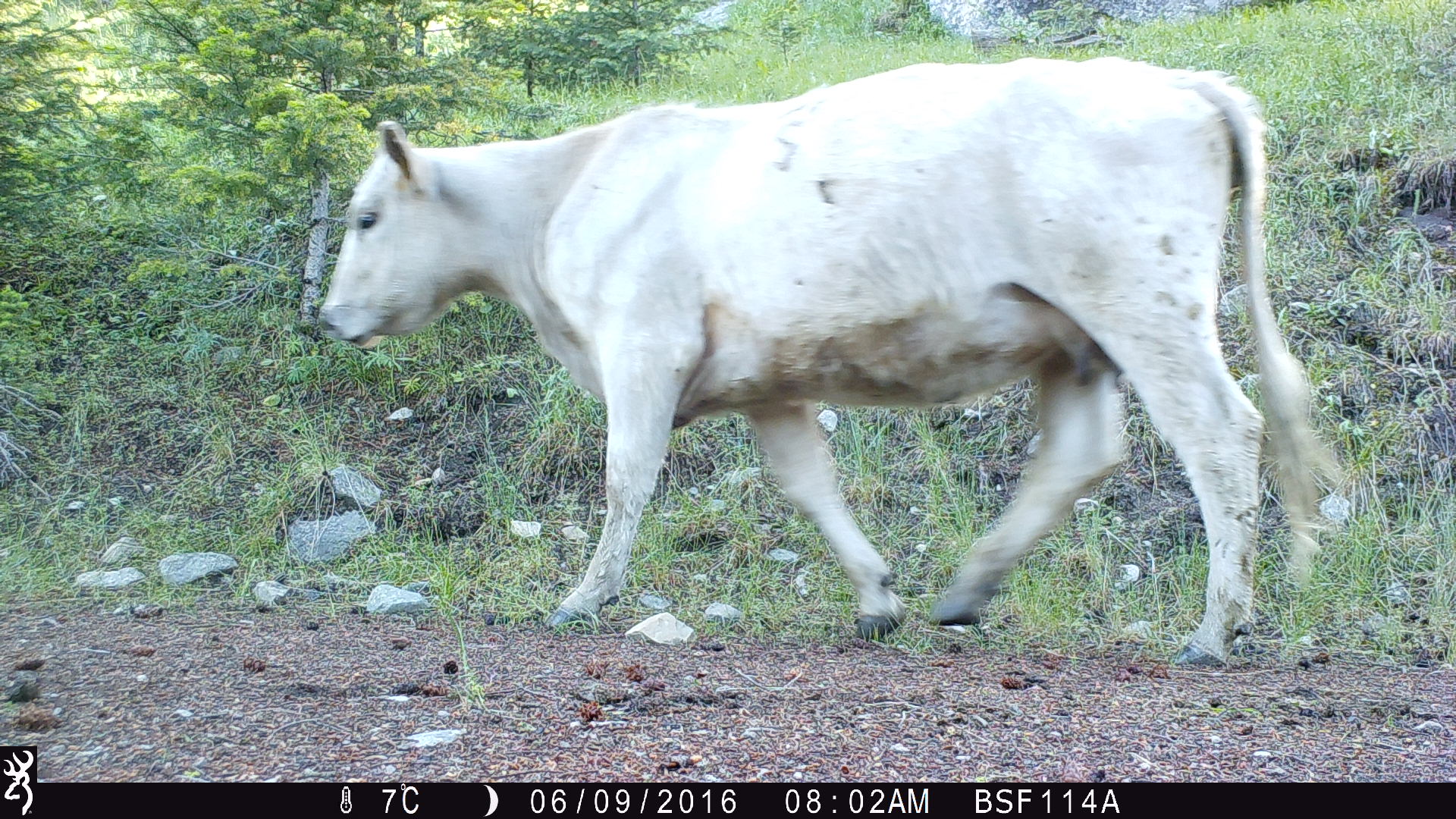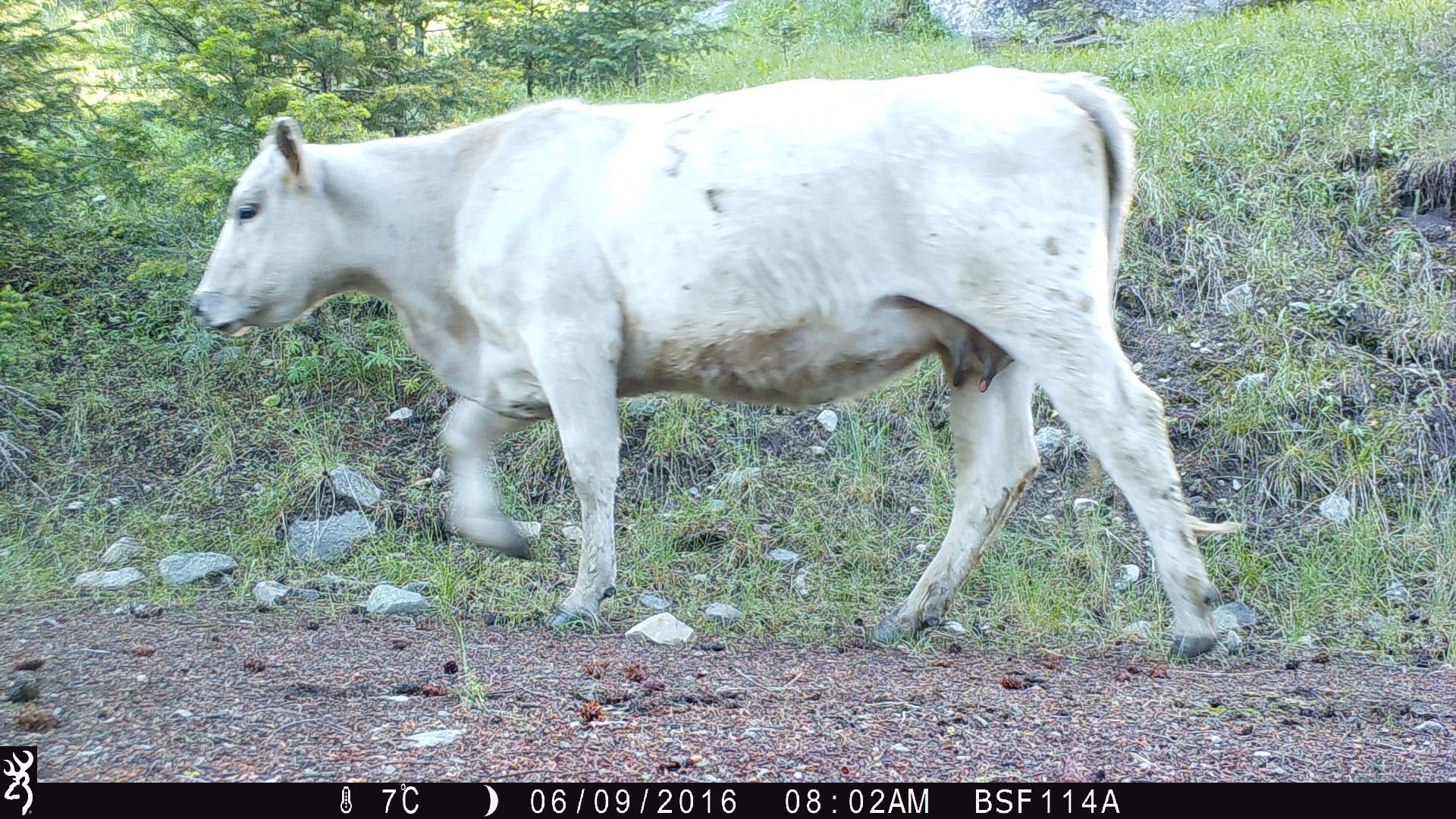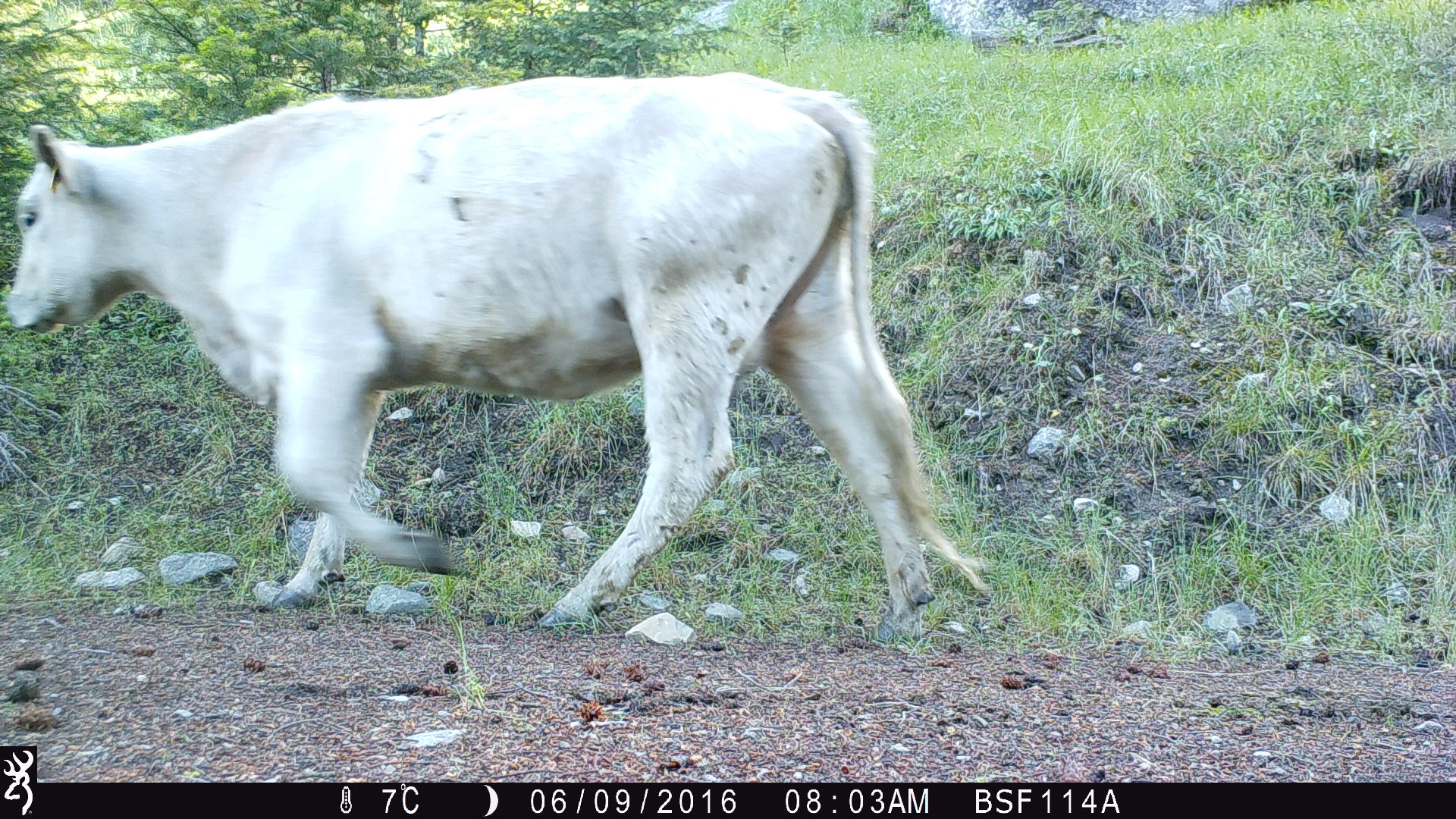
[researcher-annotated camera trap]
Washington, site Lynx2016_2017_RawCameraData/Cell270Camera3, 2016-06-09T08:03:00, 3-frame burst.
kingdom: Animalia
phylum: Chordata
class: Mammalia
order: Artiodactyla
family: Bovidae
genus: Bos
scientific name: Bos taurus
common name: domestic cattle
Domestic cattle (Bos taurus). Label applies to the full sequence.